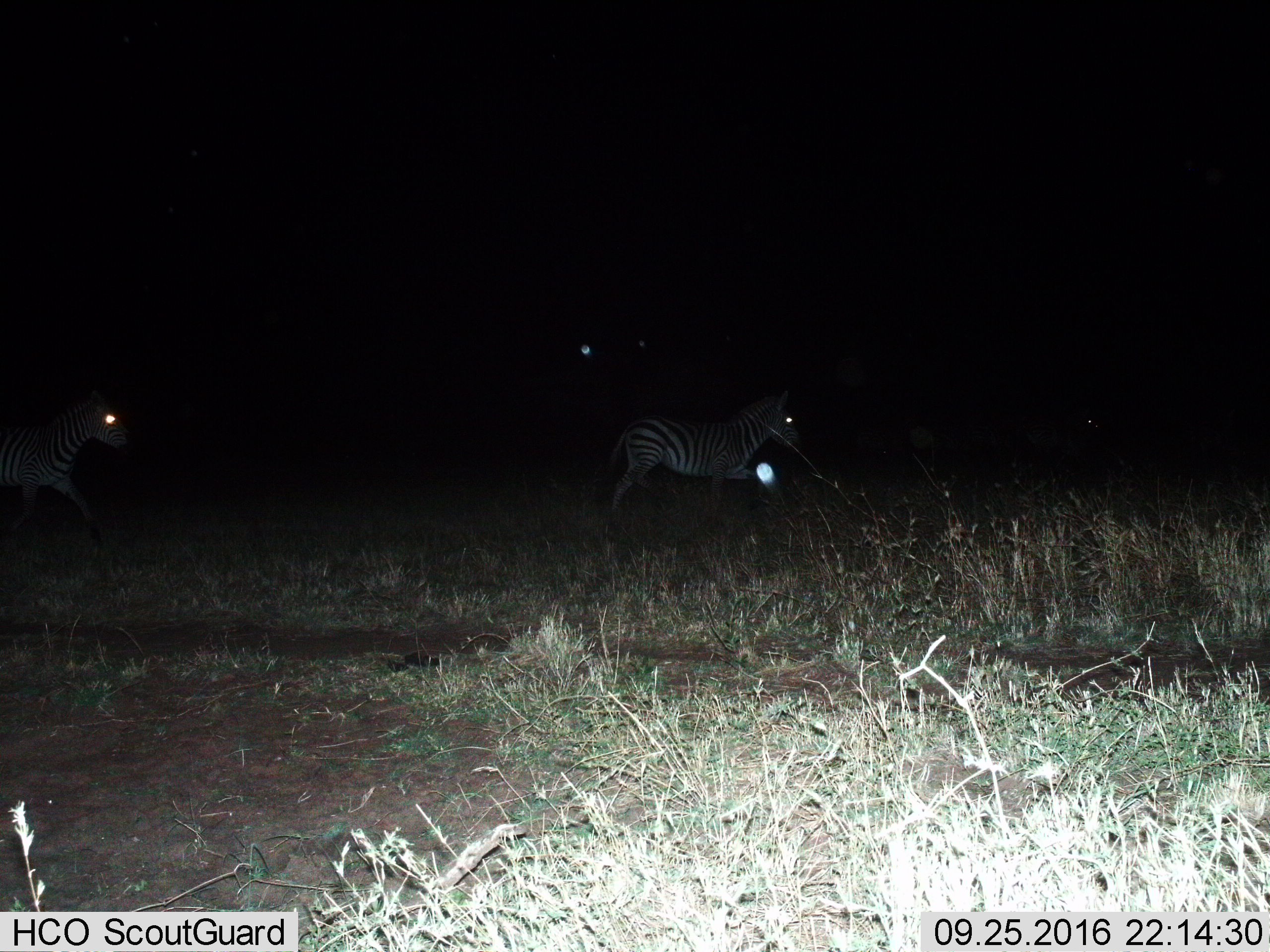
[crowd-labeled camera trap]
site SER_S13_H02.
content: unidentified animal